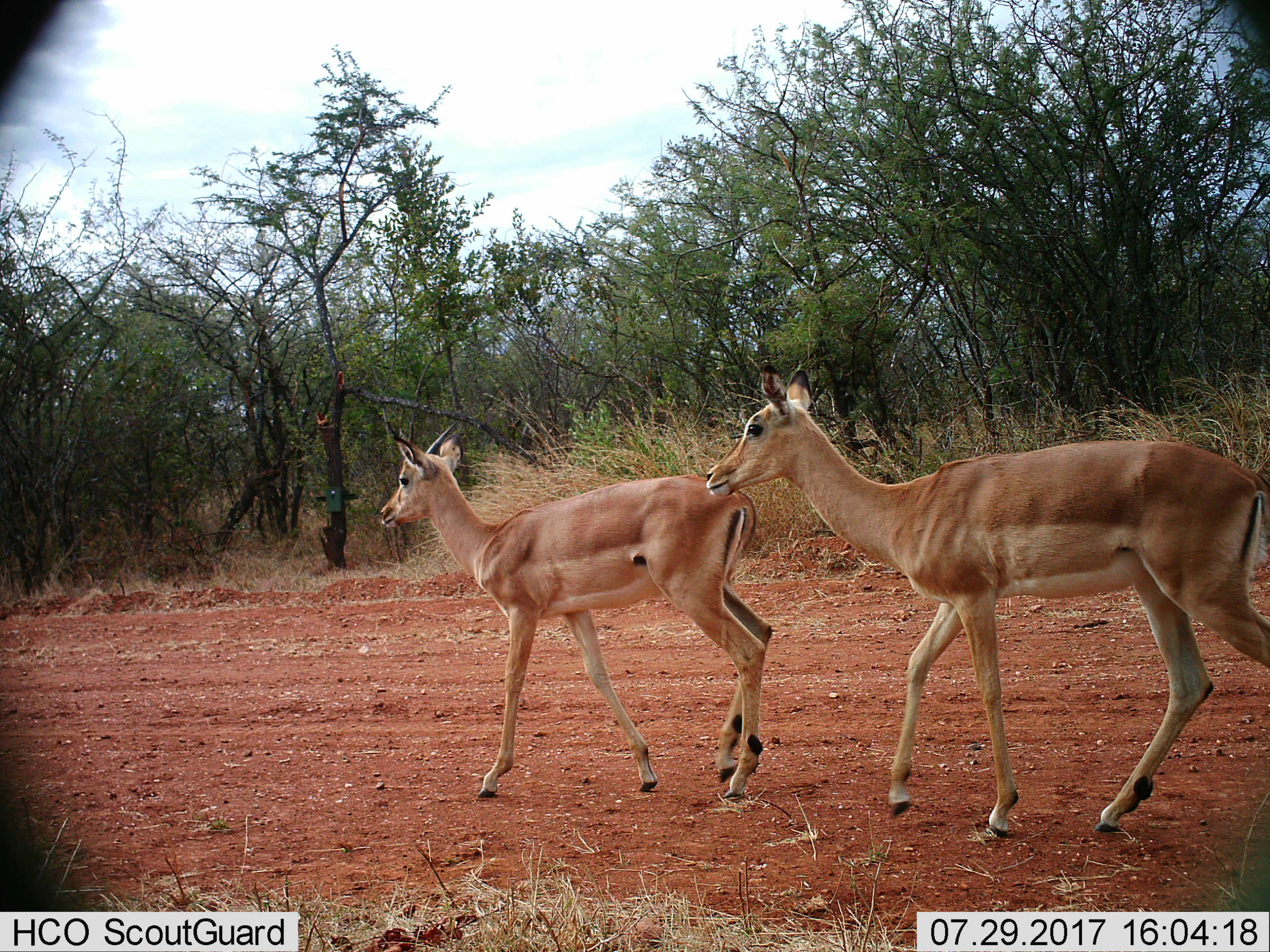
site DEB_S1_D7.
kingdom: Animalia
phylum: Chordata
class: Mammalia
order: Artiodactyla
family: Bovidae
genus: Aepyceros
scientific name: Aepyceros melampus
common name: impala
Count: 2.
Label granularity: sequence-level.